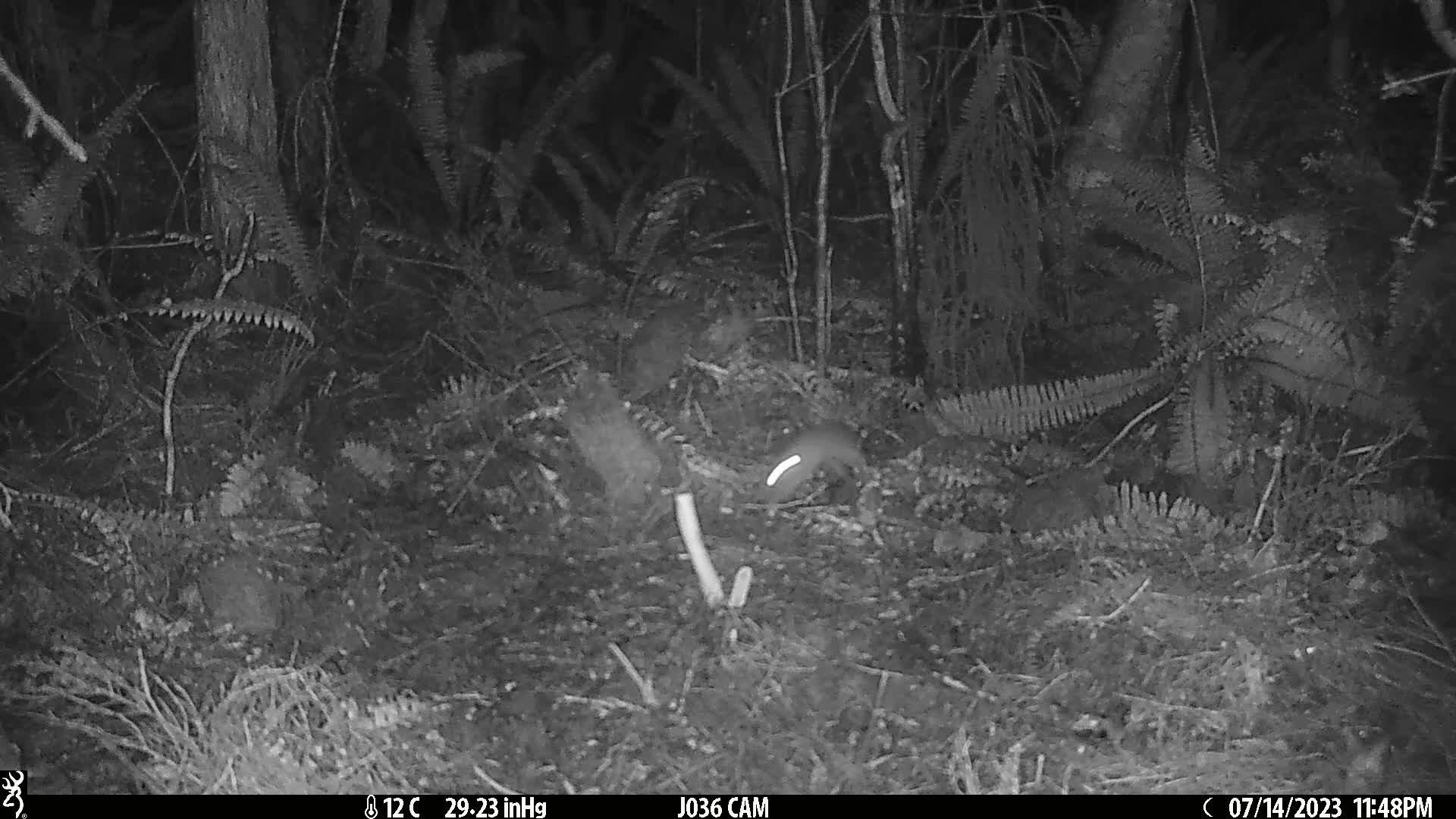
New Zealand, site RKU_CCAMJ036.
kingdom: Animalia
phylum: Chordata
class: Mammalia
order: Rodentia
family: Muridae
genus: Rattus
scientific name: Rattus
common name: rat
Rat (Rattus).